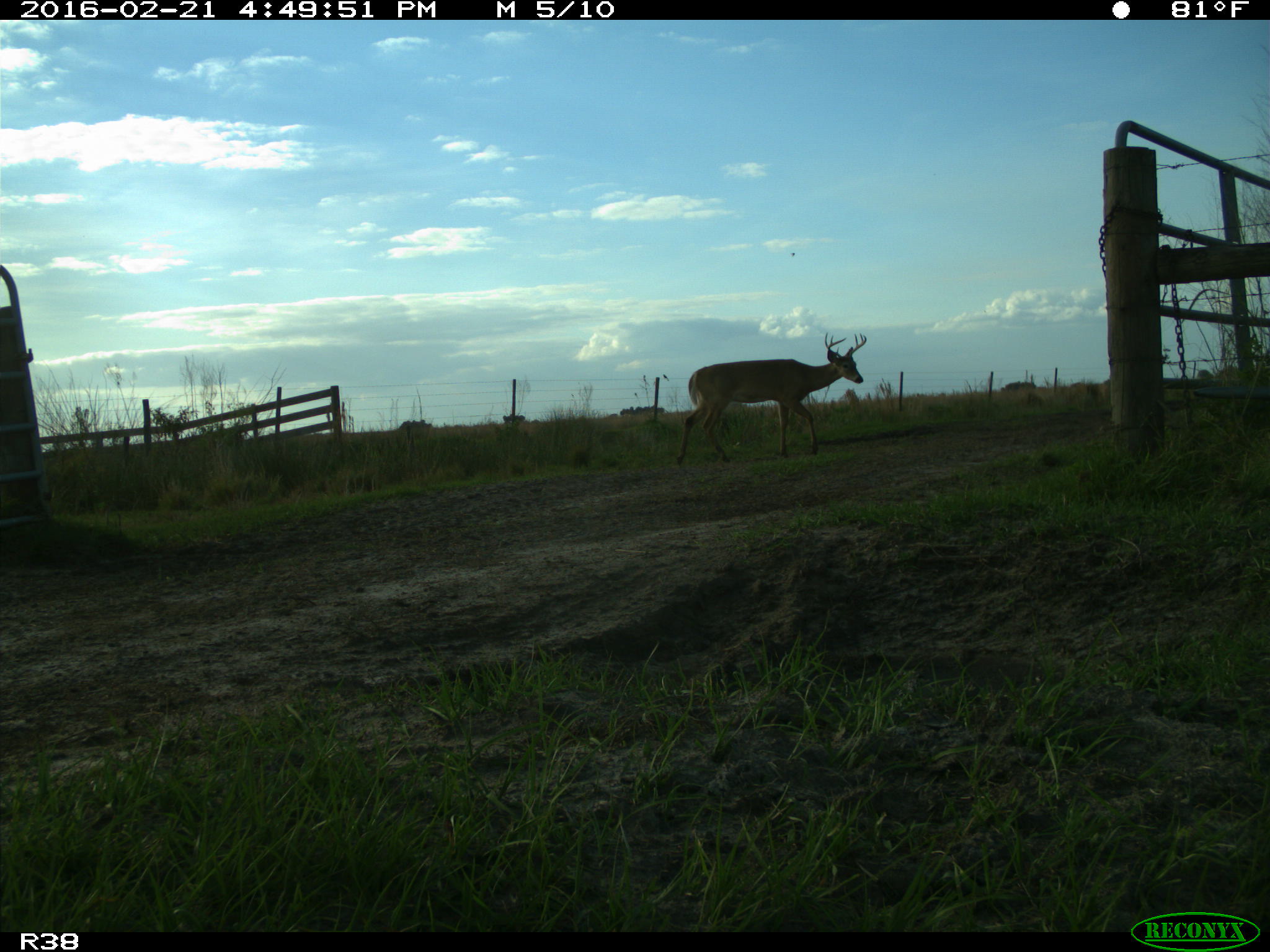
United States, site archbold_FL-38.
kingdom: Animalia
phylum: Chordata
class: Mammalia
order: Artiodactyla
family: Cervidae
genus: Odocoileus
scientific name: Odocoileus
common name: deer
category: unidentified deer